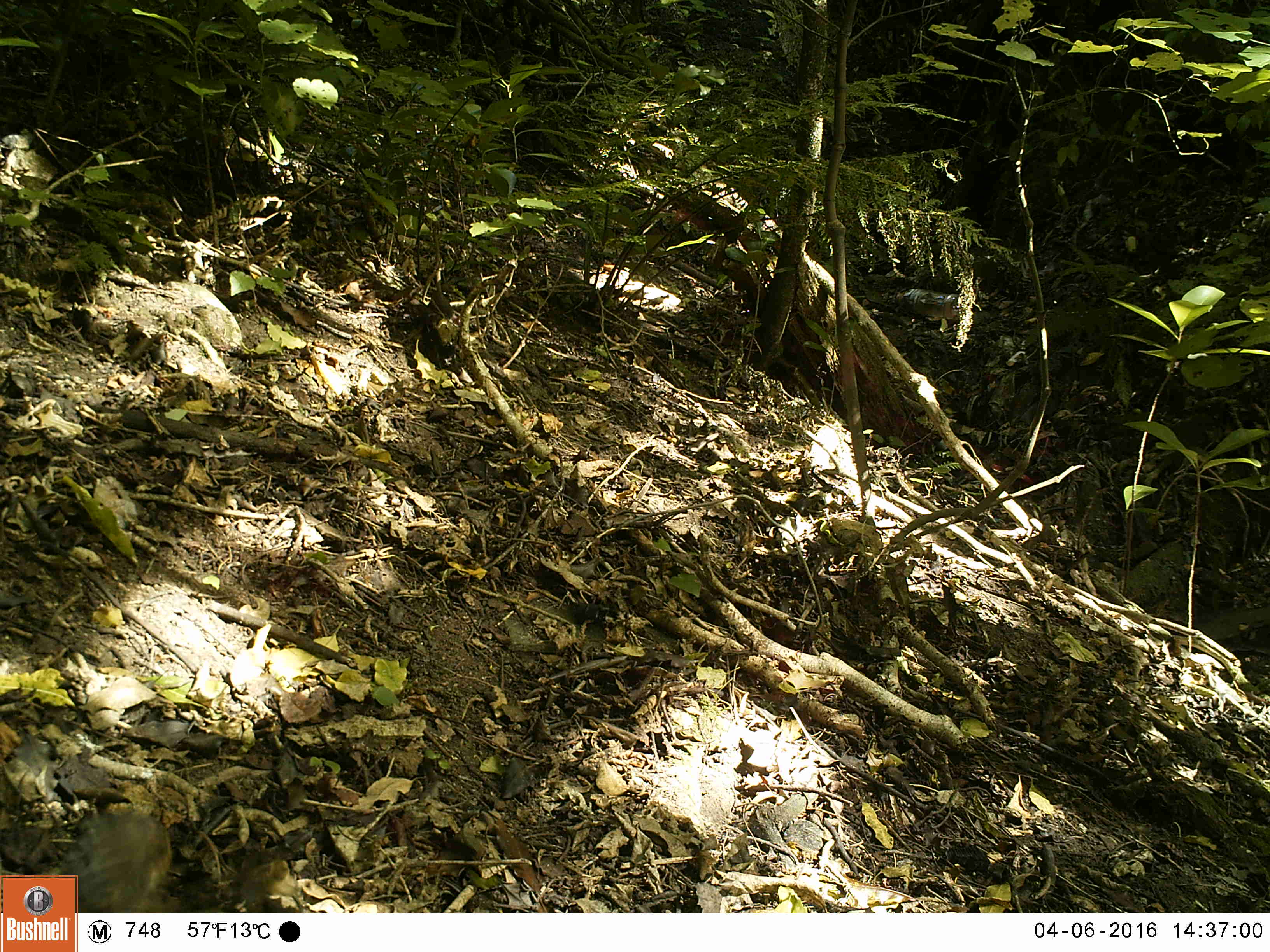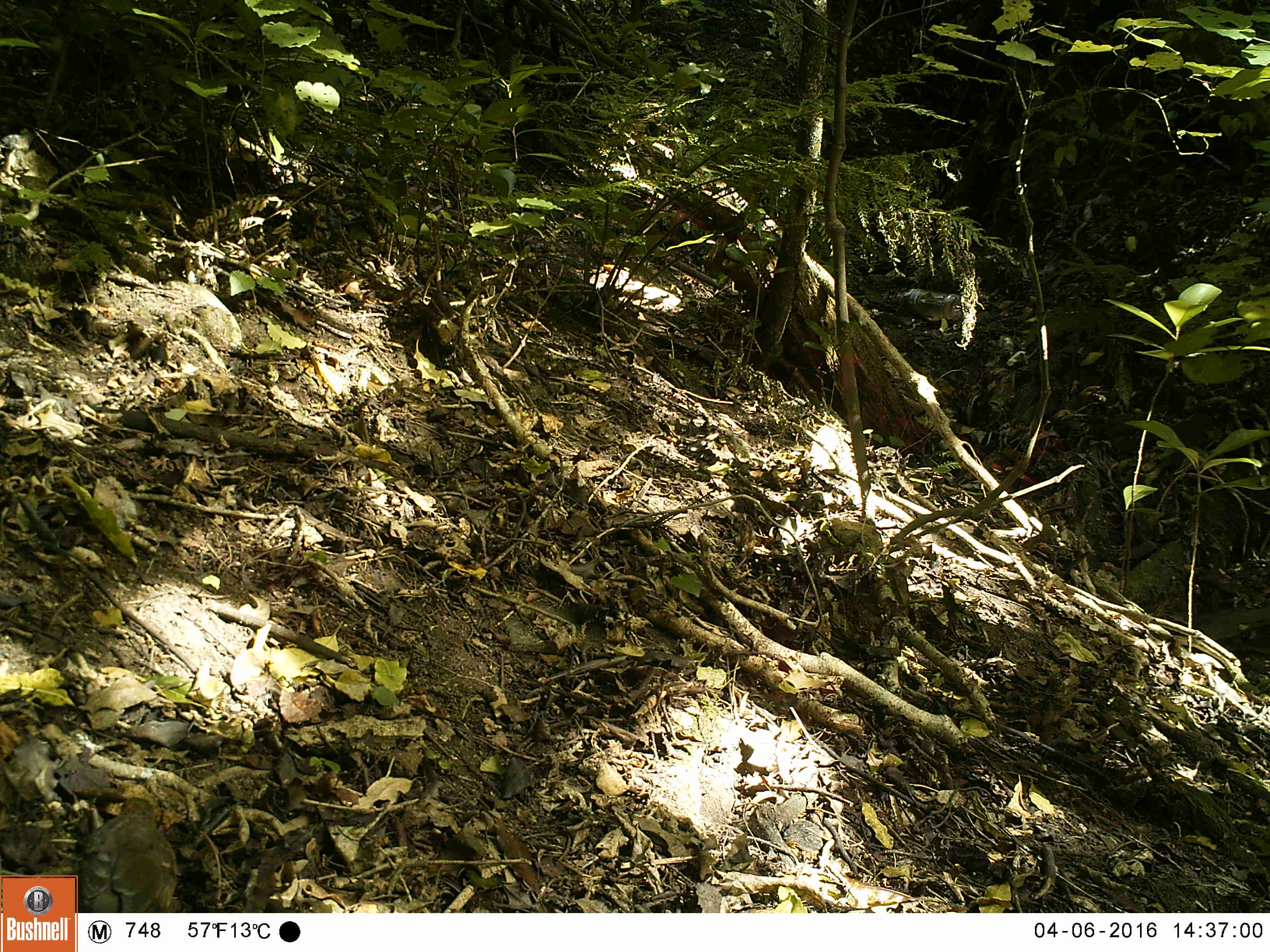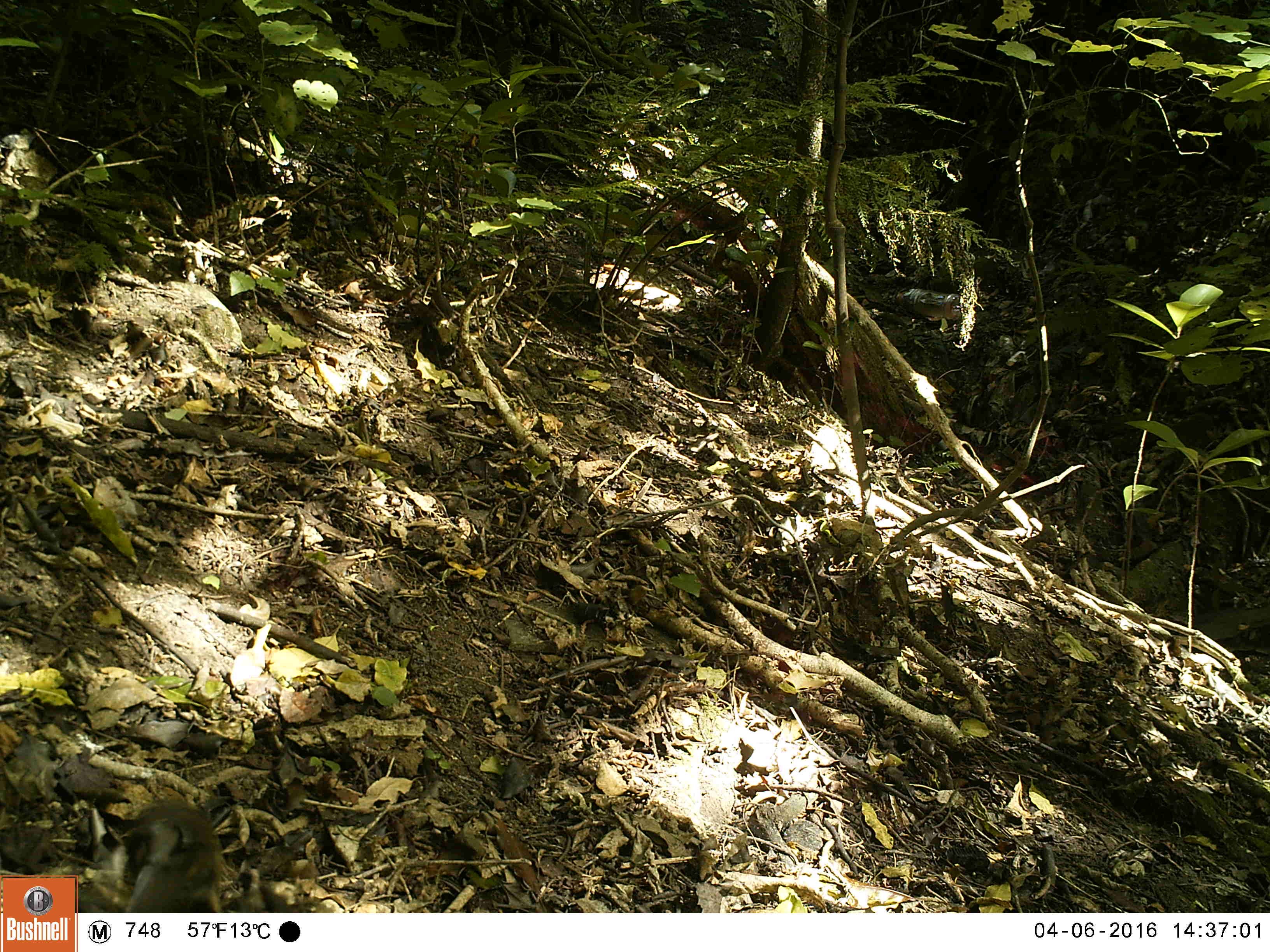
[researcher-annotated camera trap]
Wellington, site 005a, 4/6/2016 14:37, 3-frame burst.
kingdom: Animalia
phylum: Chordata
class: Aves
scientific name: Aves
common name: bird